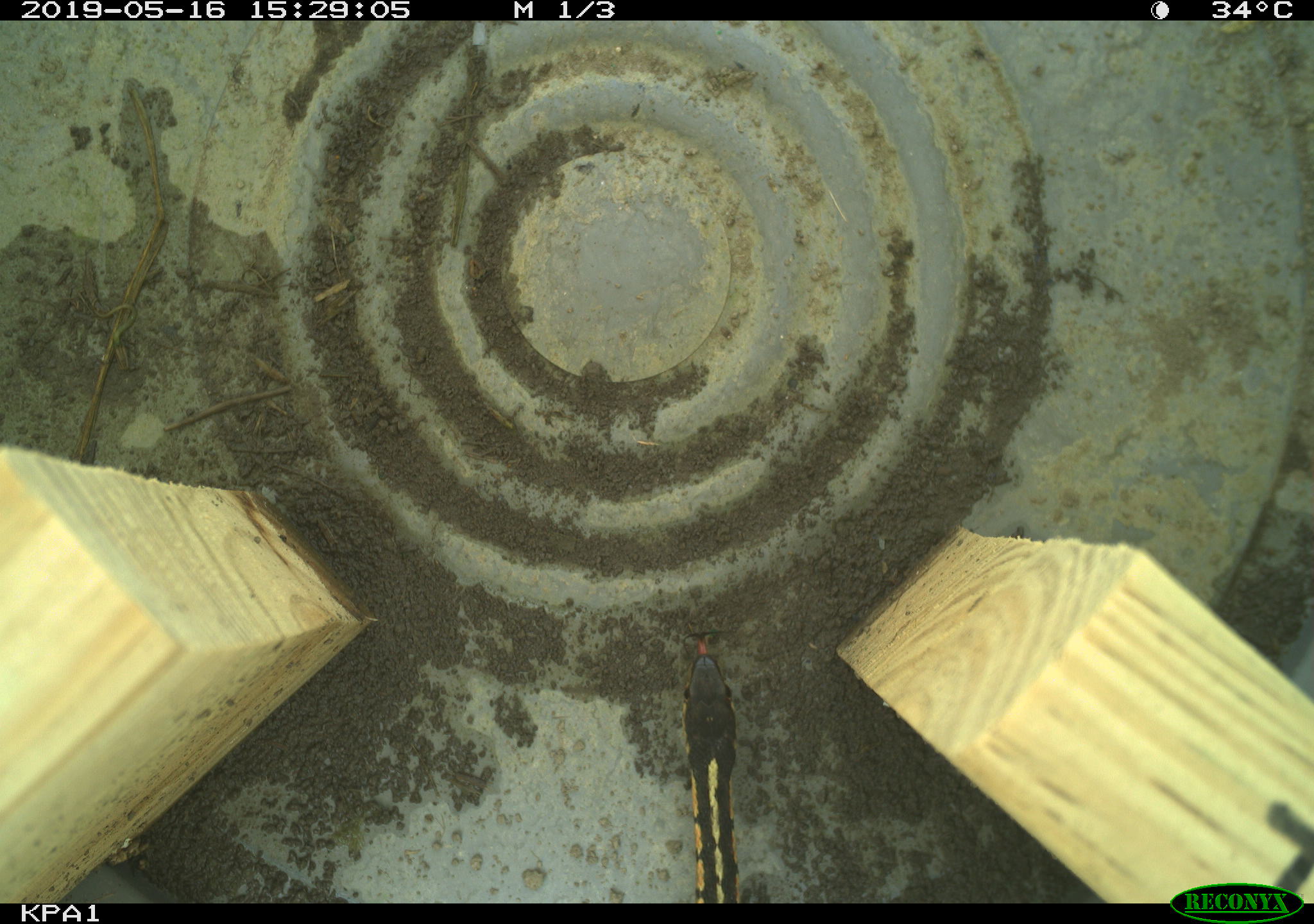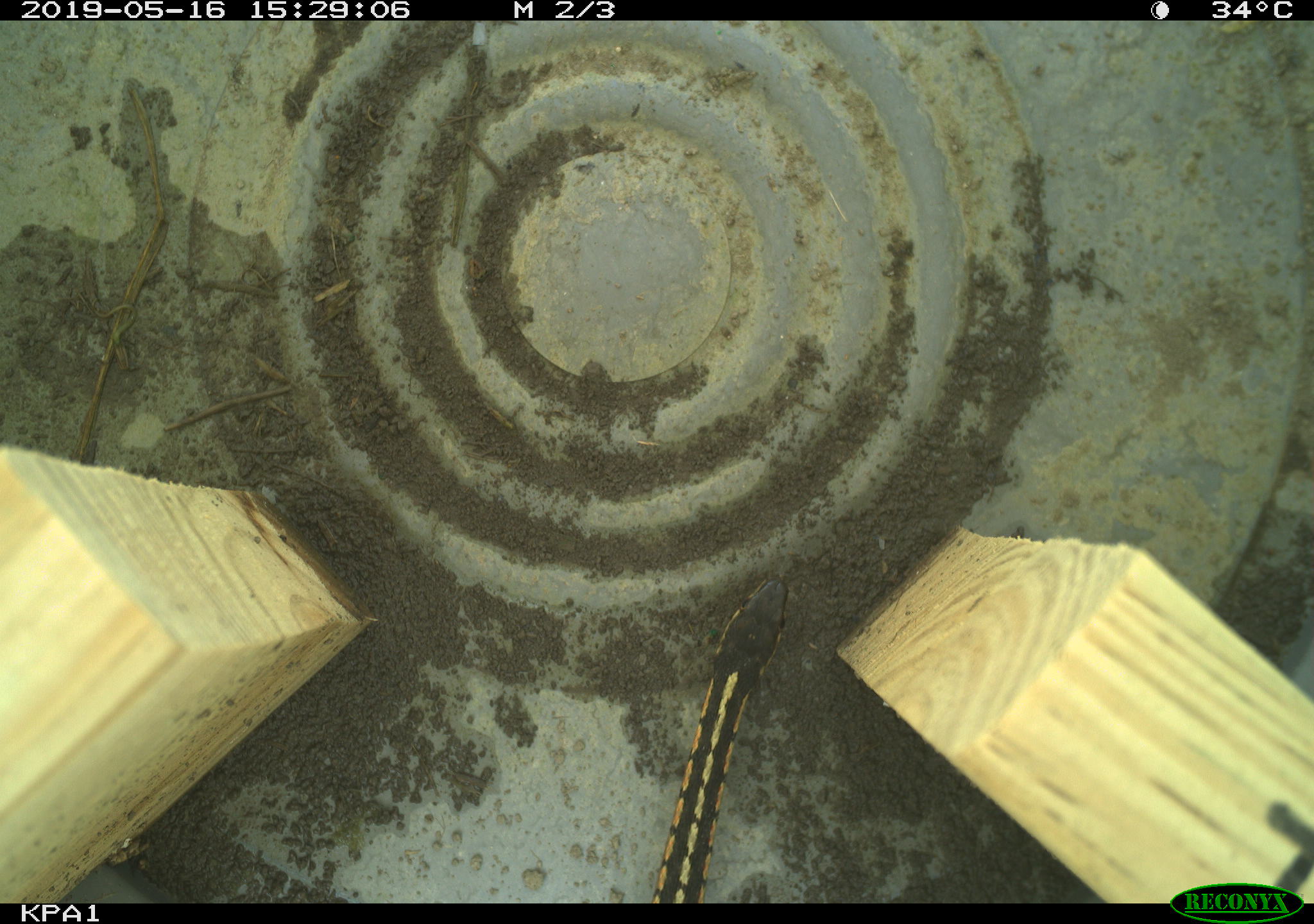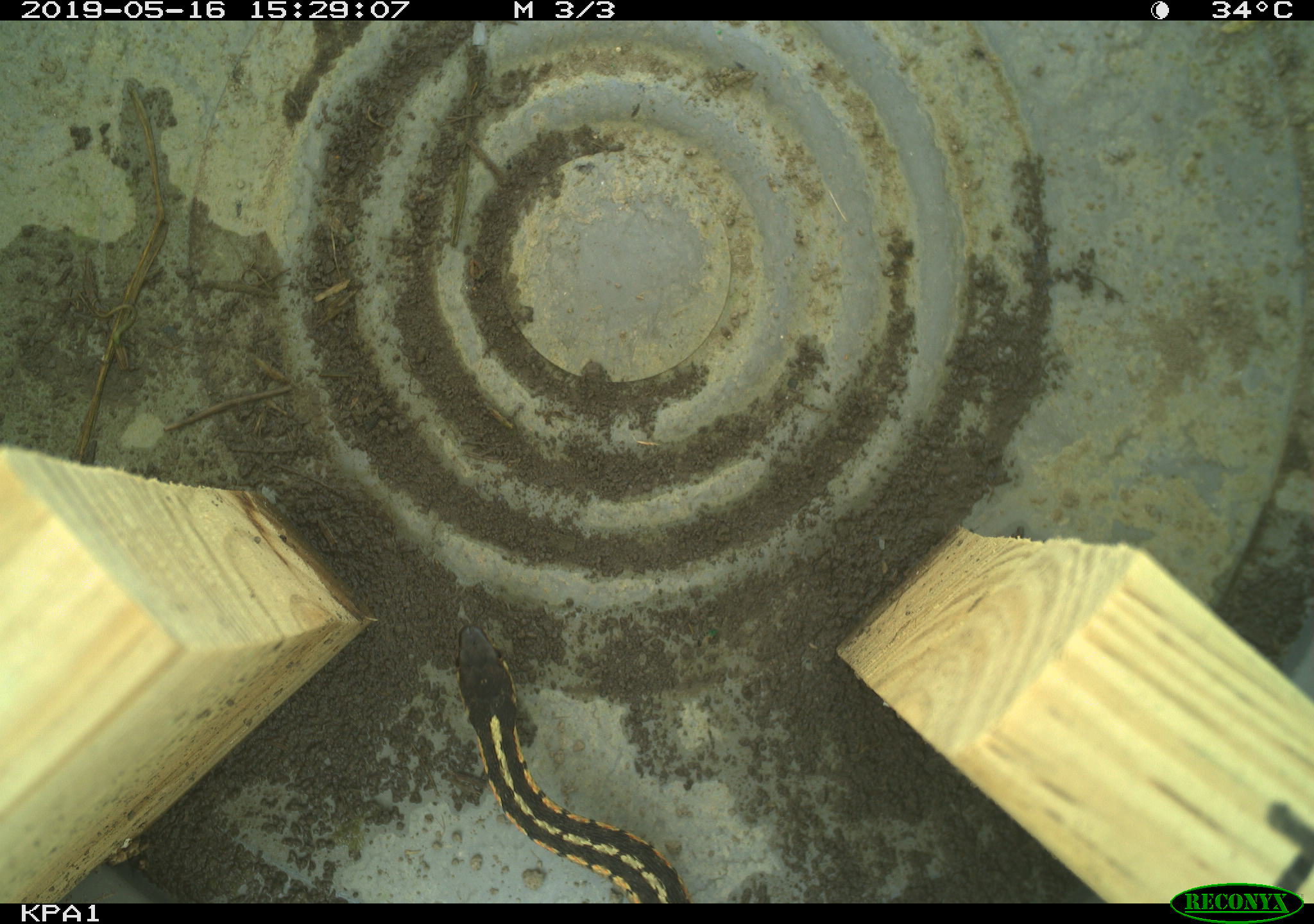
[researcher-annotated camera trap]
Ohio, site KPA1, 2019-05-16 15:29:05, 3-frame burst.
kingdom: Animalia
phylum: Chordata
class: Reptilia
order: Squamata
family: Colubridae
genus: Thamnophis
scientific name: Thamnophis sirtalis sirtalis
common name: eastern gartersnake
Eastern gartersnake (Thamnophis sirtalis sirtalis).